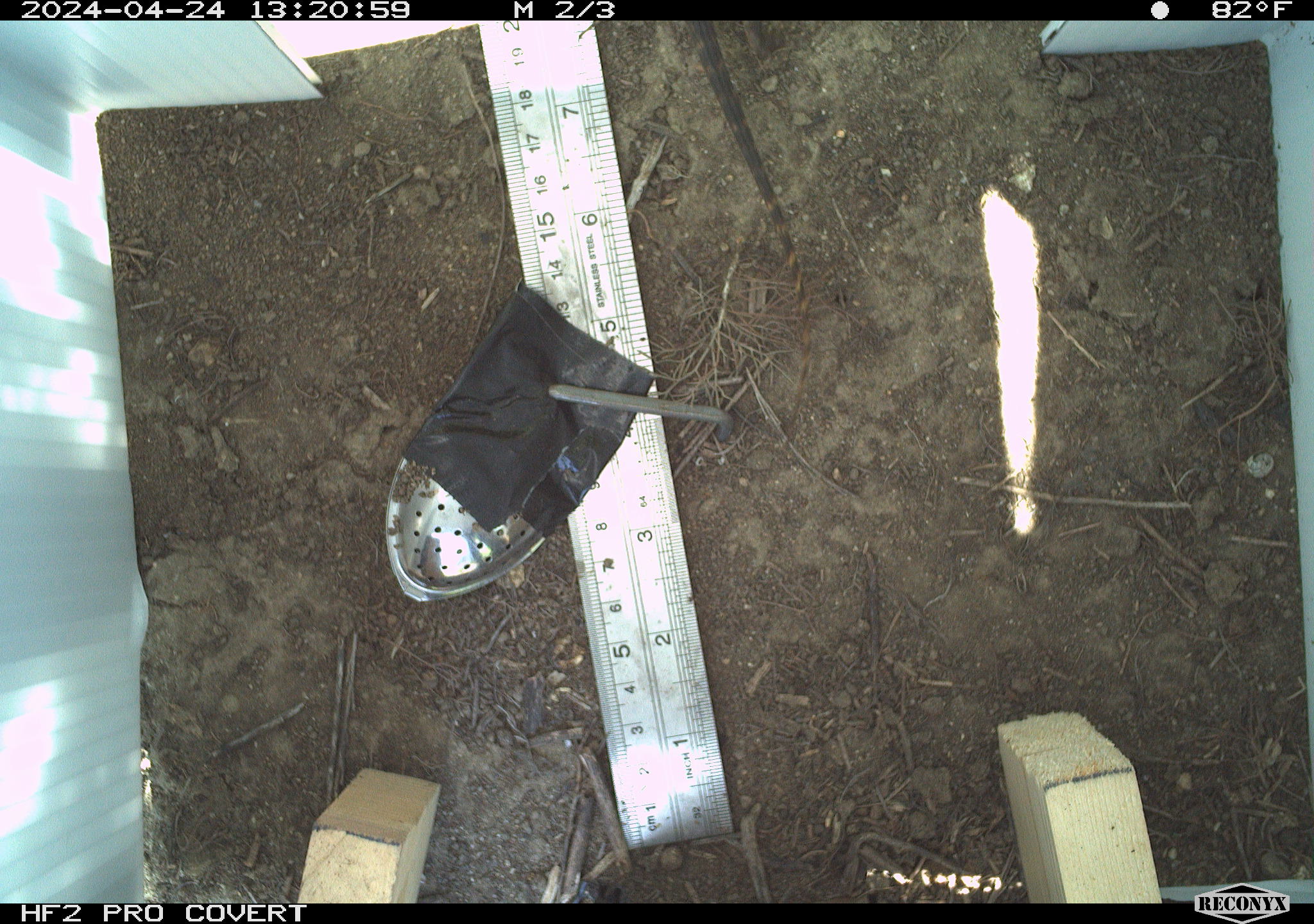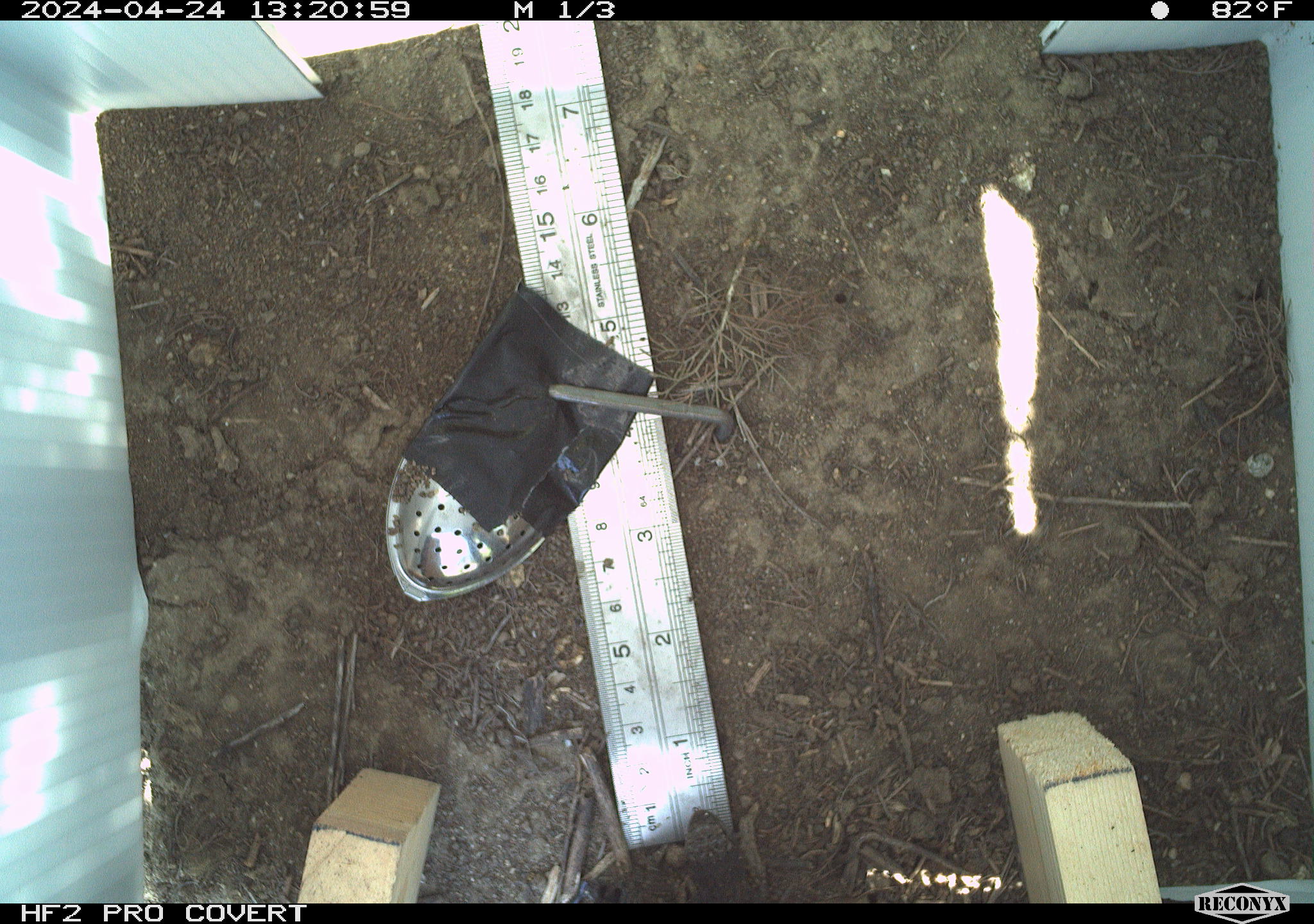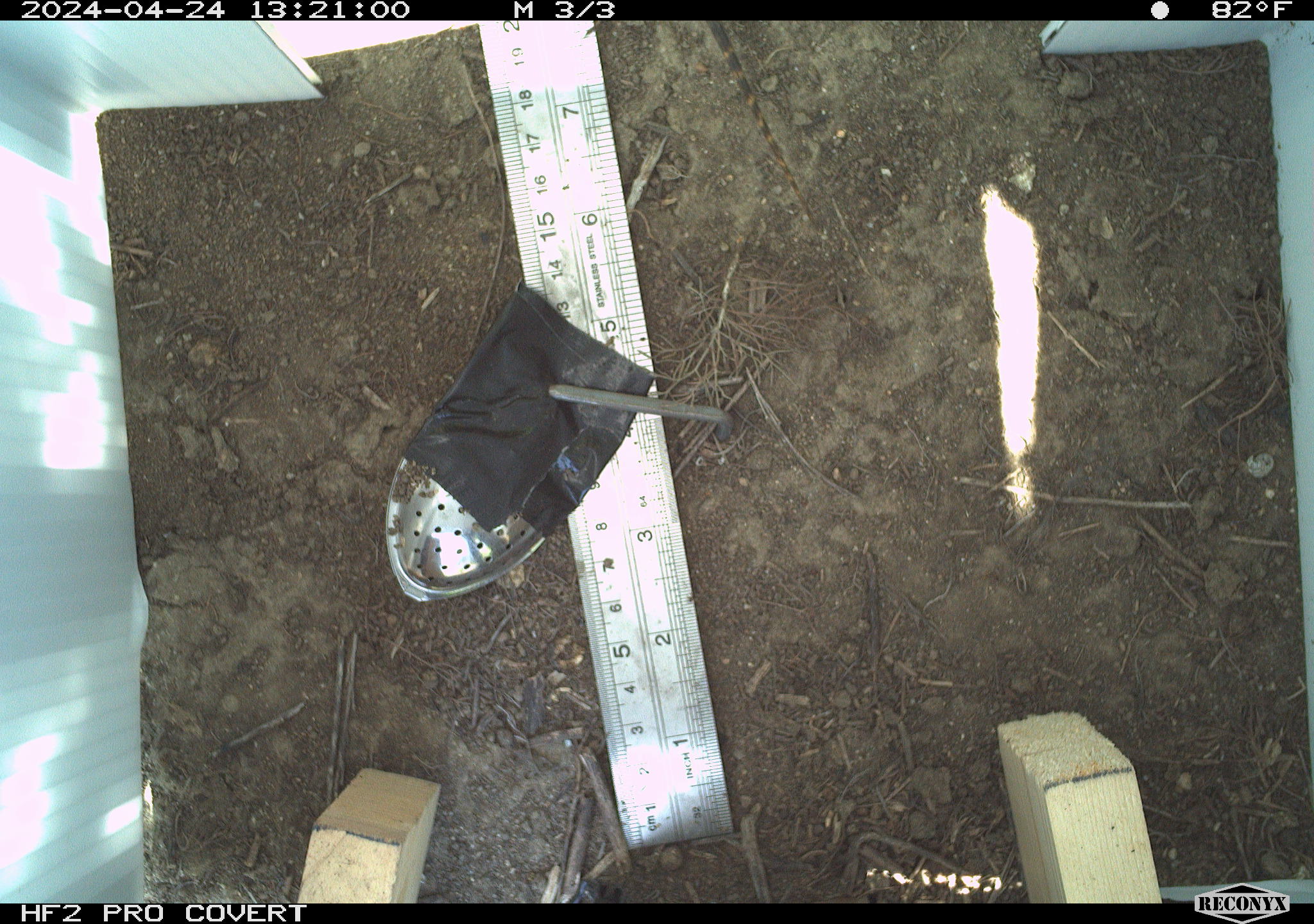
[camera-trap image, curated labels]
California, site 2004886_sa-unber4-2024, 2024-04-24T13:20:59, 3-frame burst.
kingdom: Animalia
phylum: Chordata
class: Reptilia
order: Squamata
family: Phrynosomatidae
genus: Sceloporus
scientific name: Sceloporus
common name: spiny lizards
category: sceloporus species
Sceloporus species (spiny lizards) (Sceloporus).